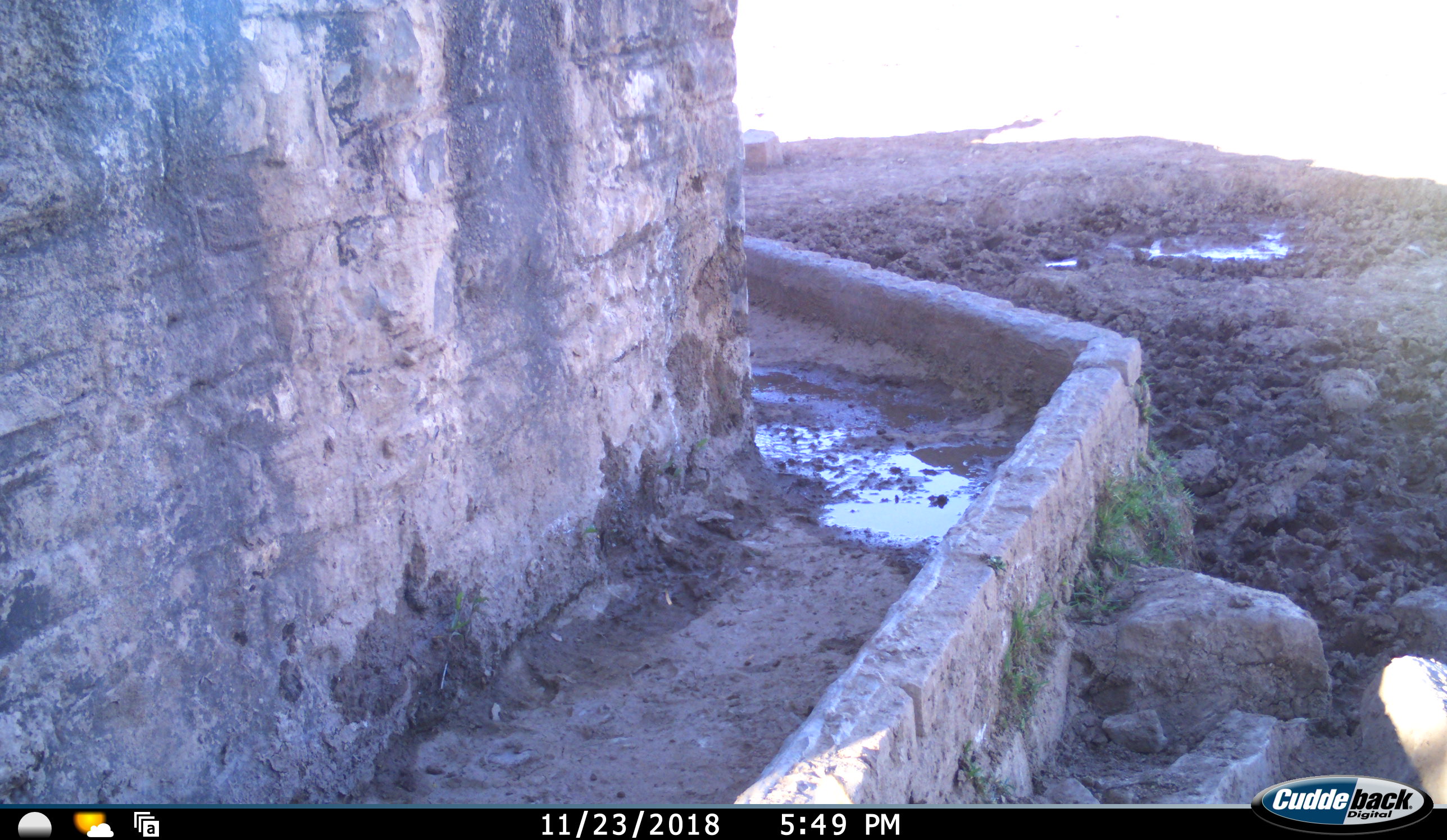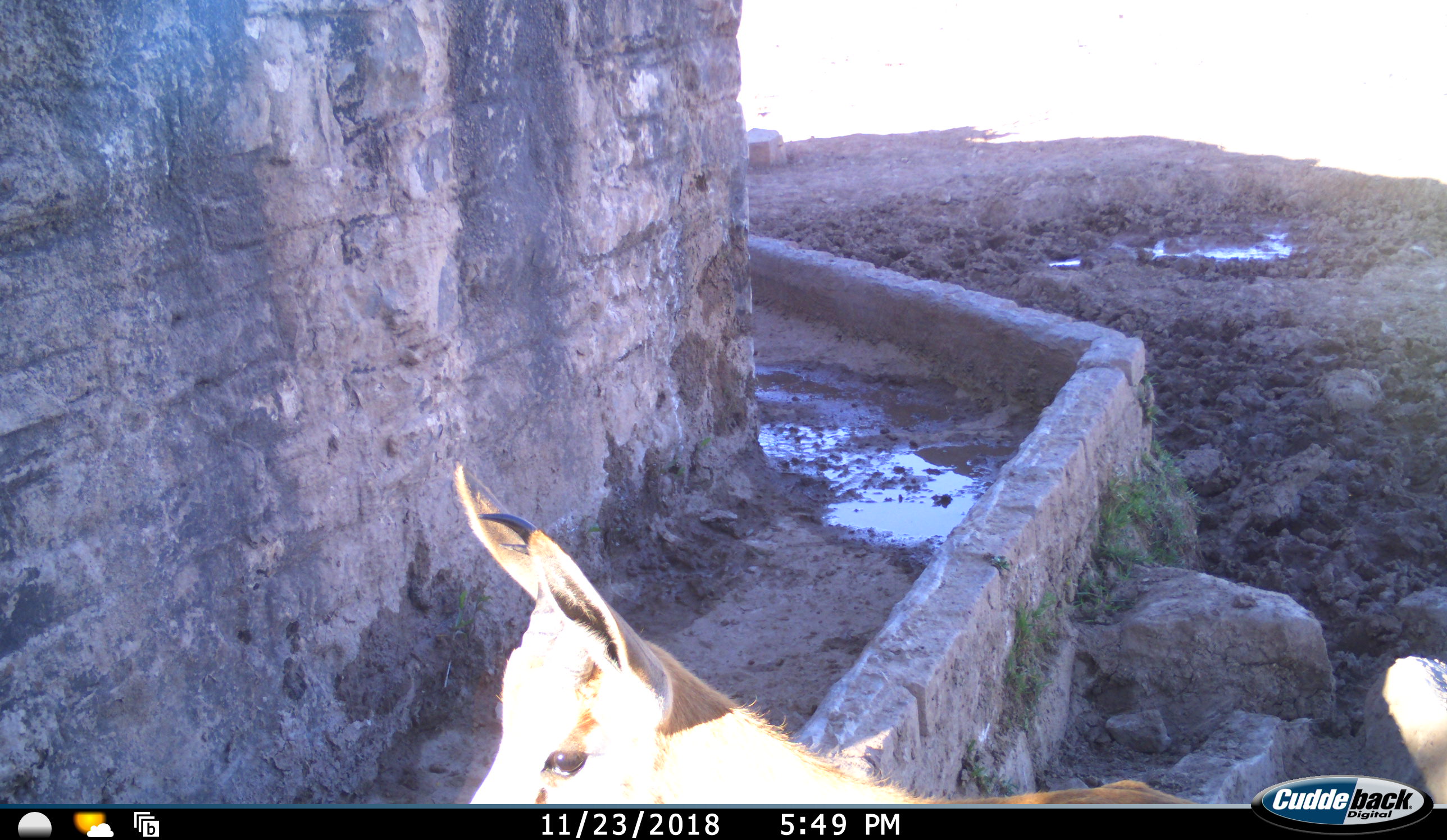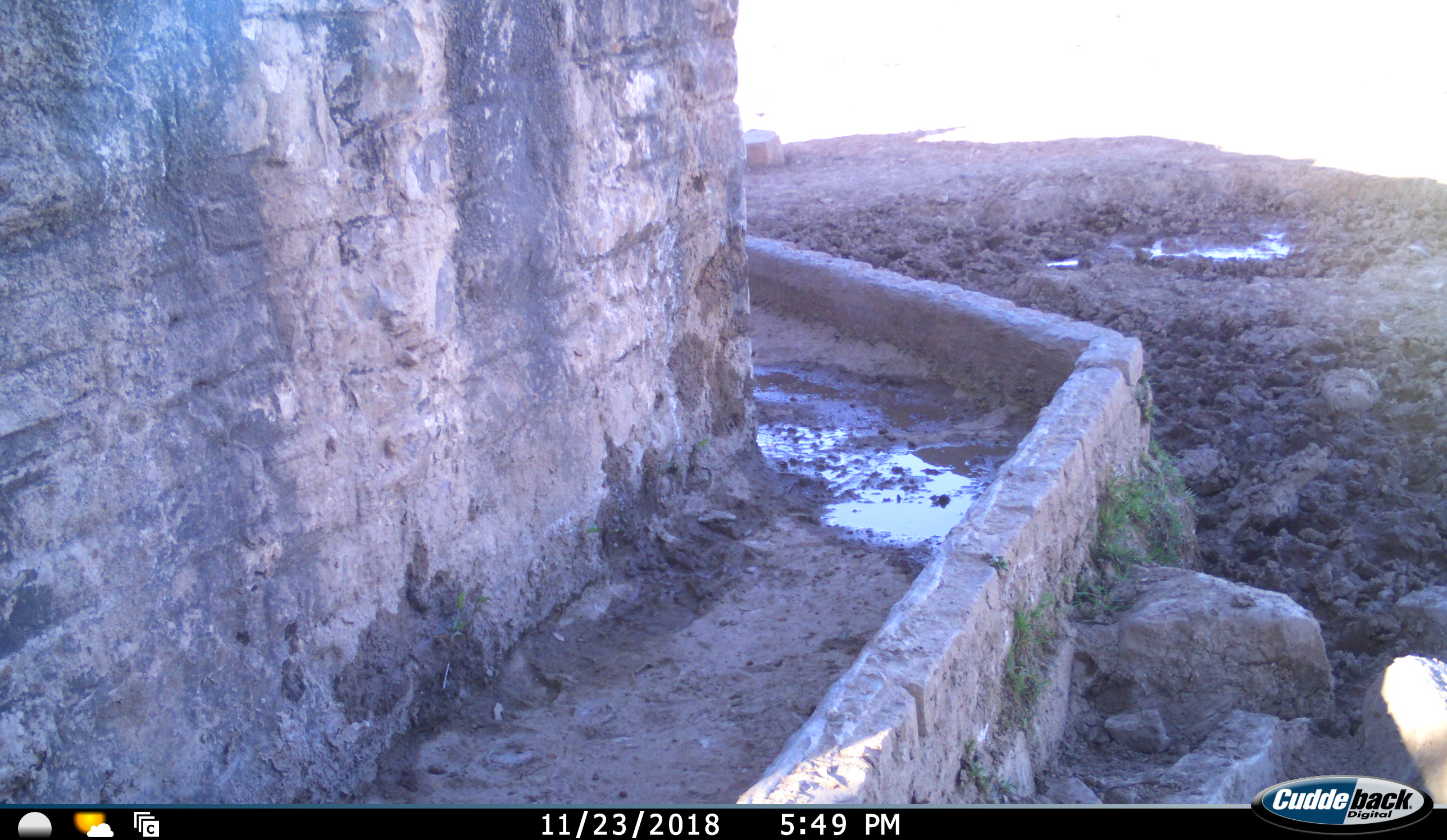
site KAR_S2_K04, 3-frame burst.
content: unidentified animal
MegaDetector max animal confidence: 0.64